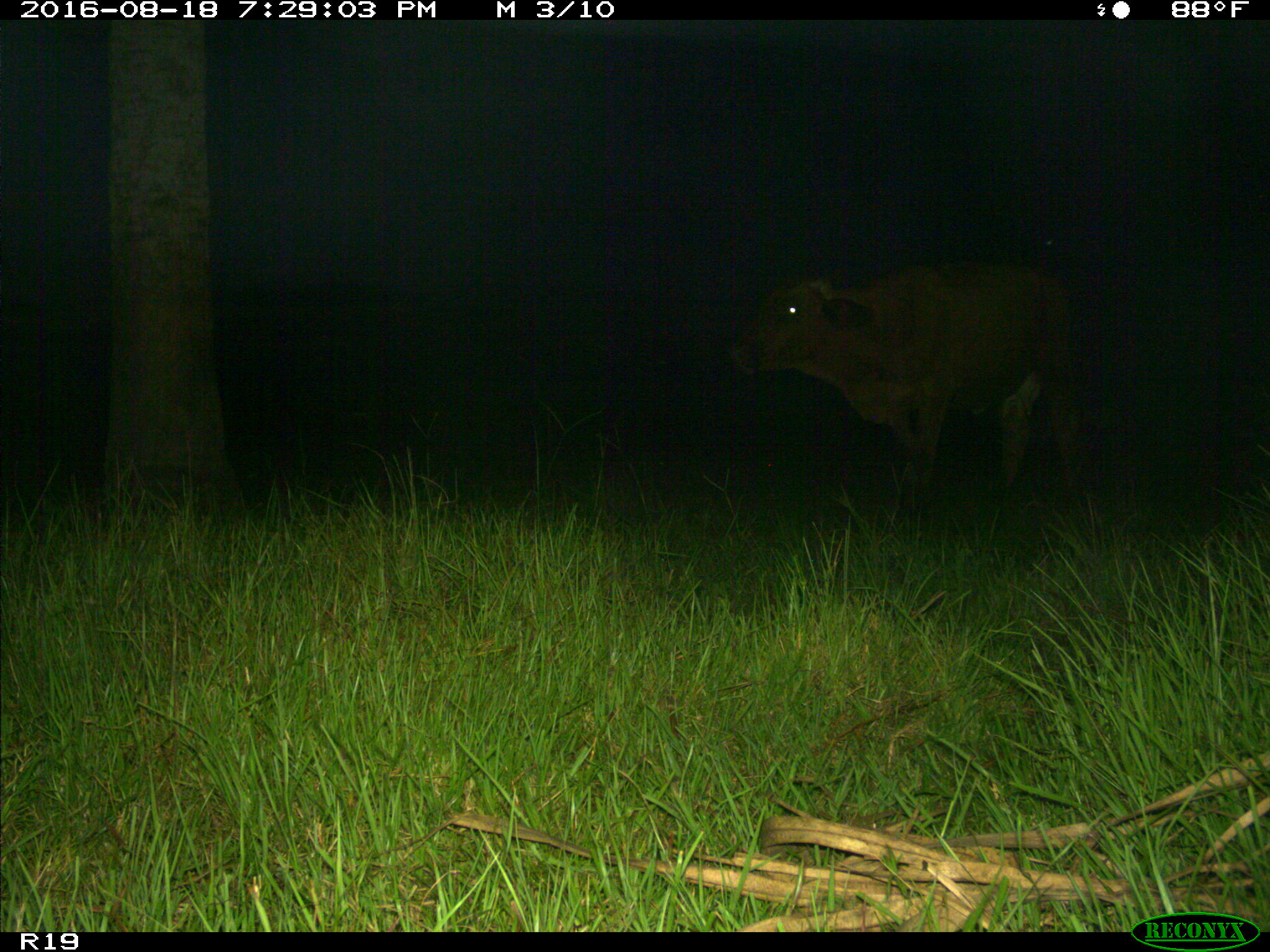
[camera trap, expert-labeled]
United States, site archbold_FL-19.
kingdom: Animalia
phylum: Chordata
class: Mammalia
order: Artiodactyla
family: Bovidae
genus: Bos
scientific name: Bos taurus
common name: domestic cow